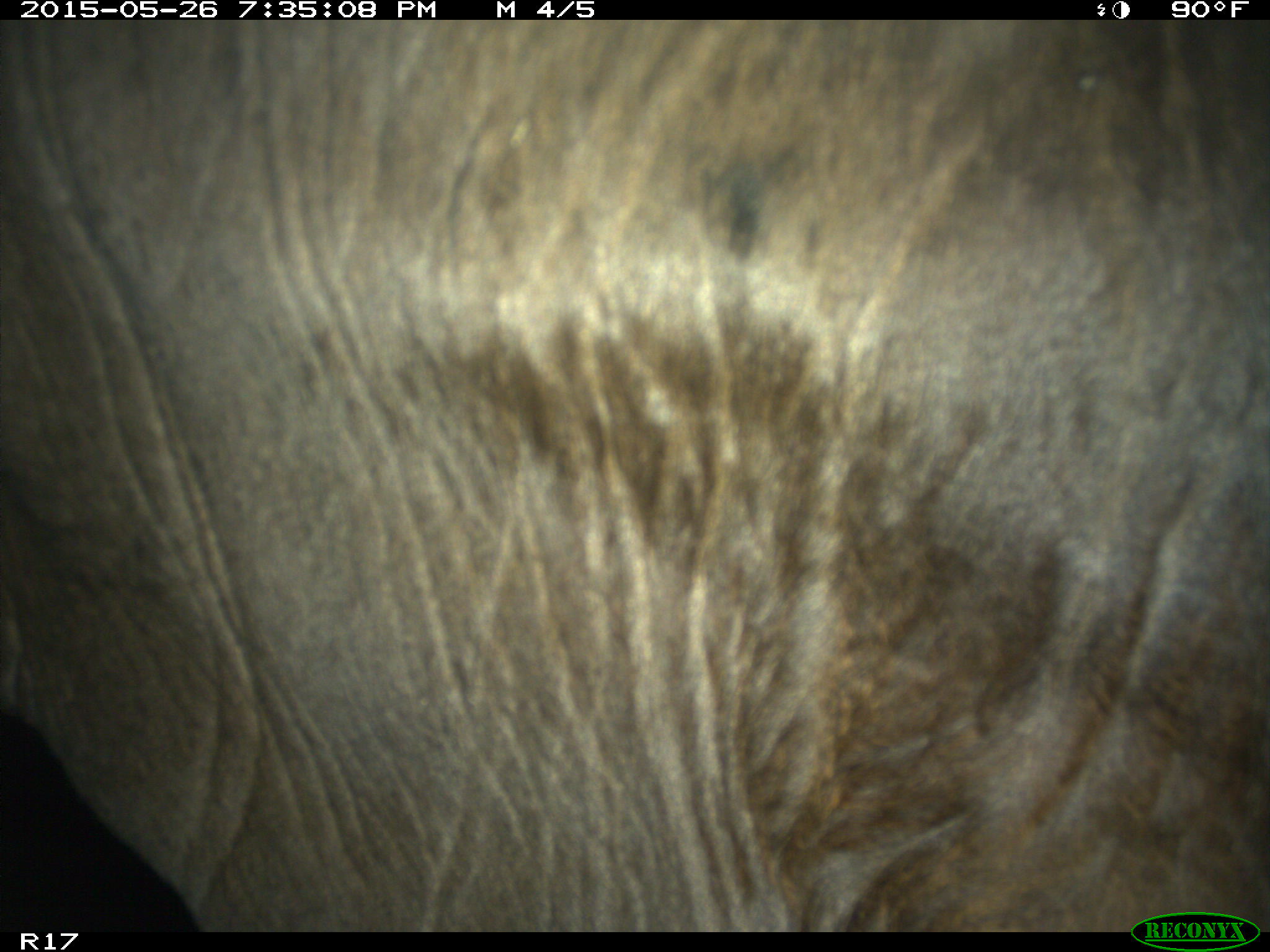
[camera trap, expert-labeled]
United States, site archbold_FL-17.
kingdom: Animalia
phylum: Chordata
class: Mammalia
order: Artiodactyla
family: Bovidae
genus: Bos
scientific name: Bos taurus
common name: domestic cow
Bos taurus (domestic cow).